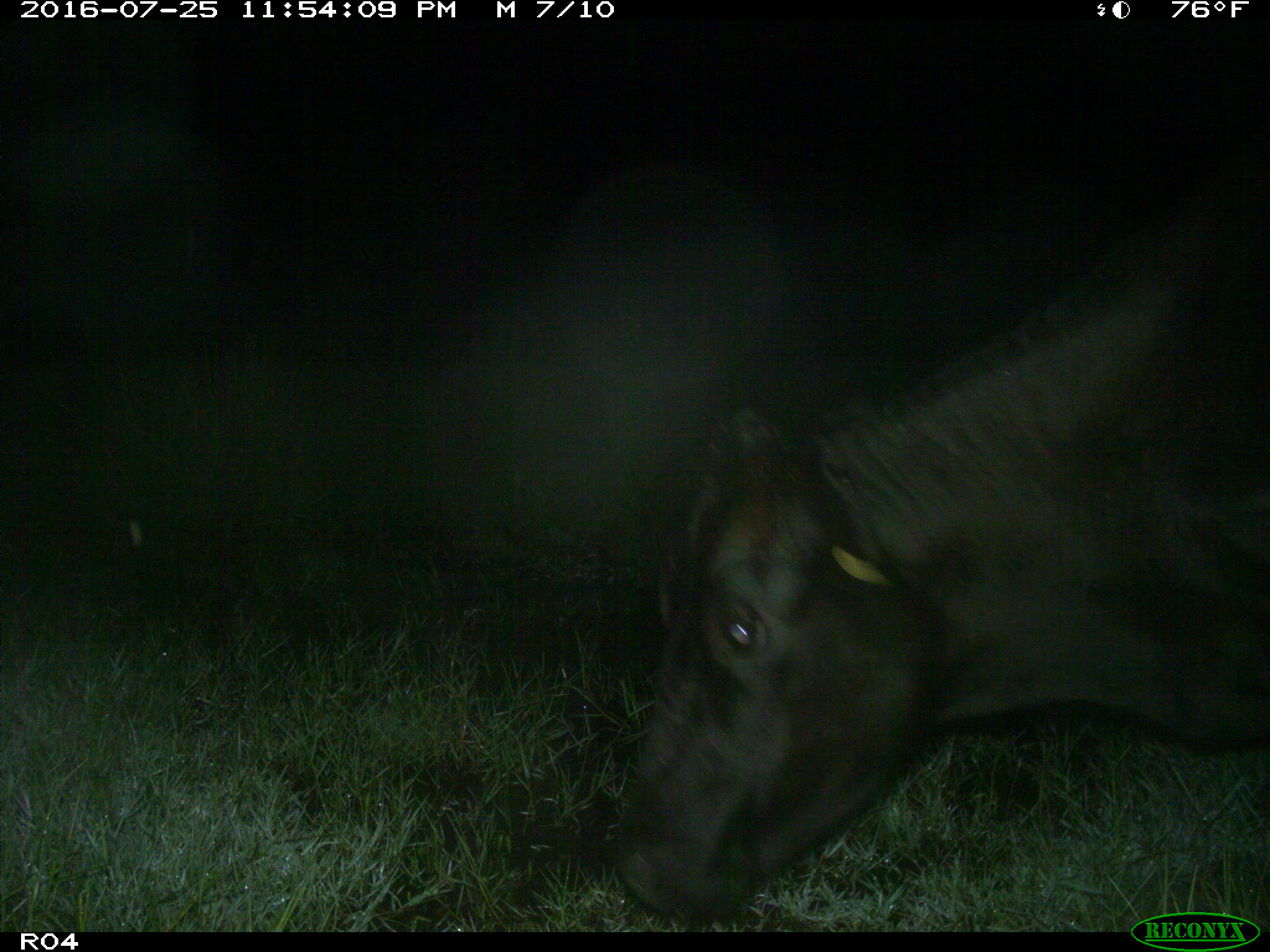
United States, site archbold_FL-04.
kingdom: Animalia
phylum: Chordata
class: Mammalia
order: Artiodactyla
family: Bovidae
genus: Bos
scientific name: Bos taurus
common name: domestic cow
Bos taurus (domestic cow).